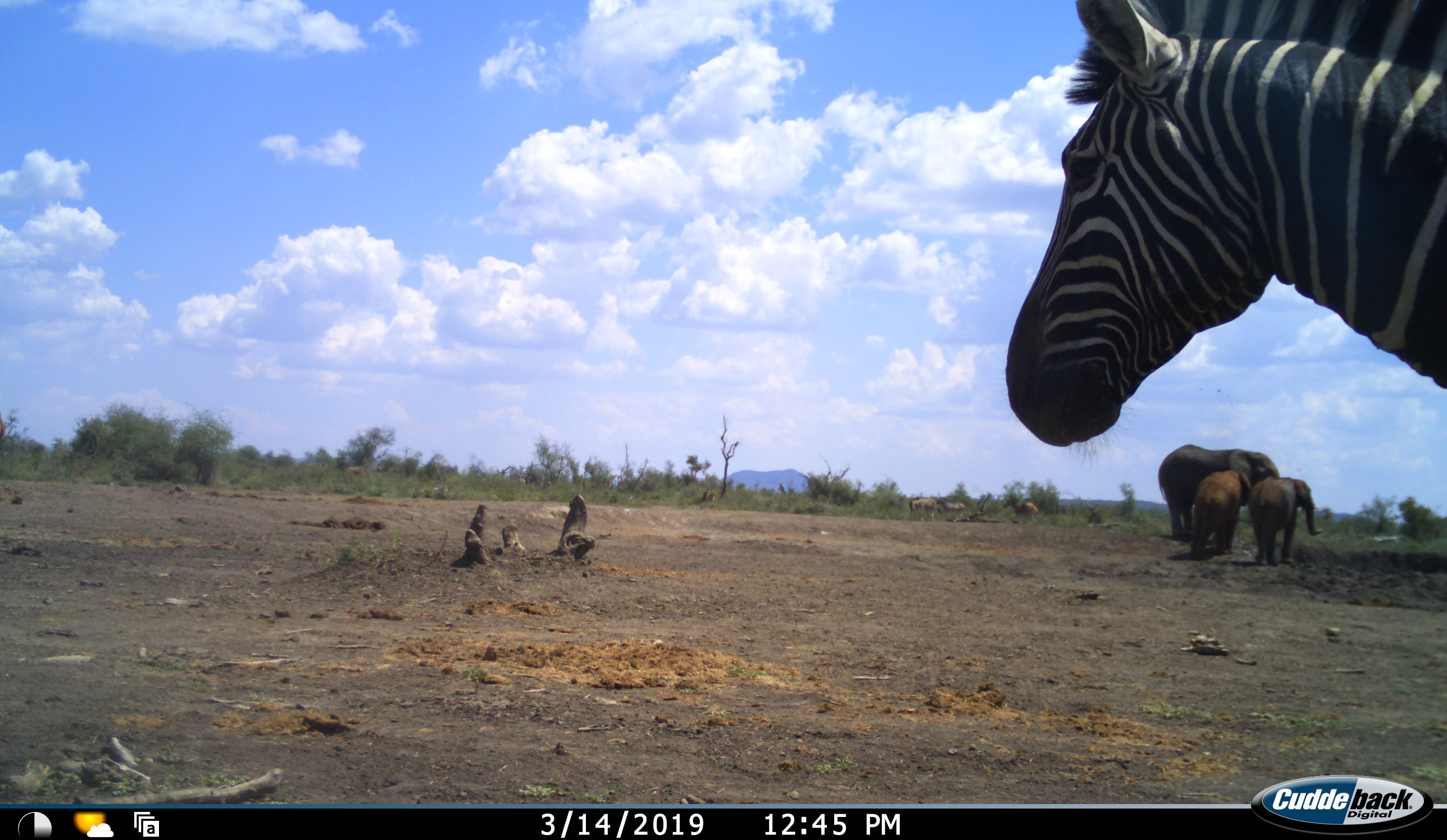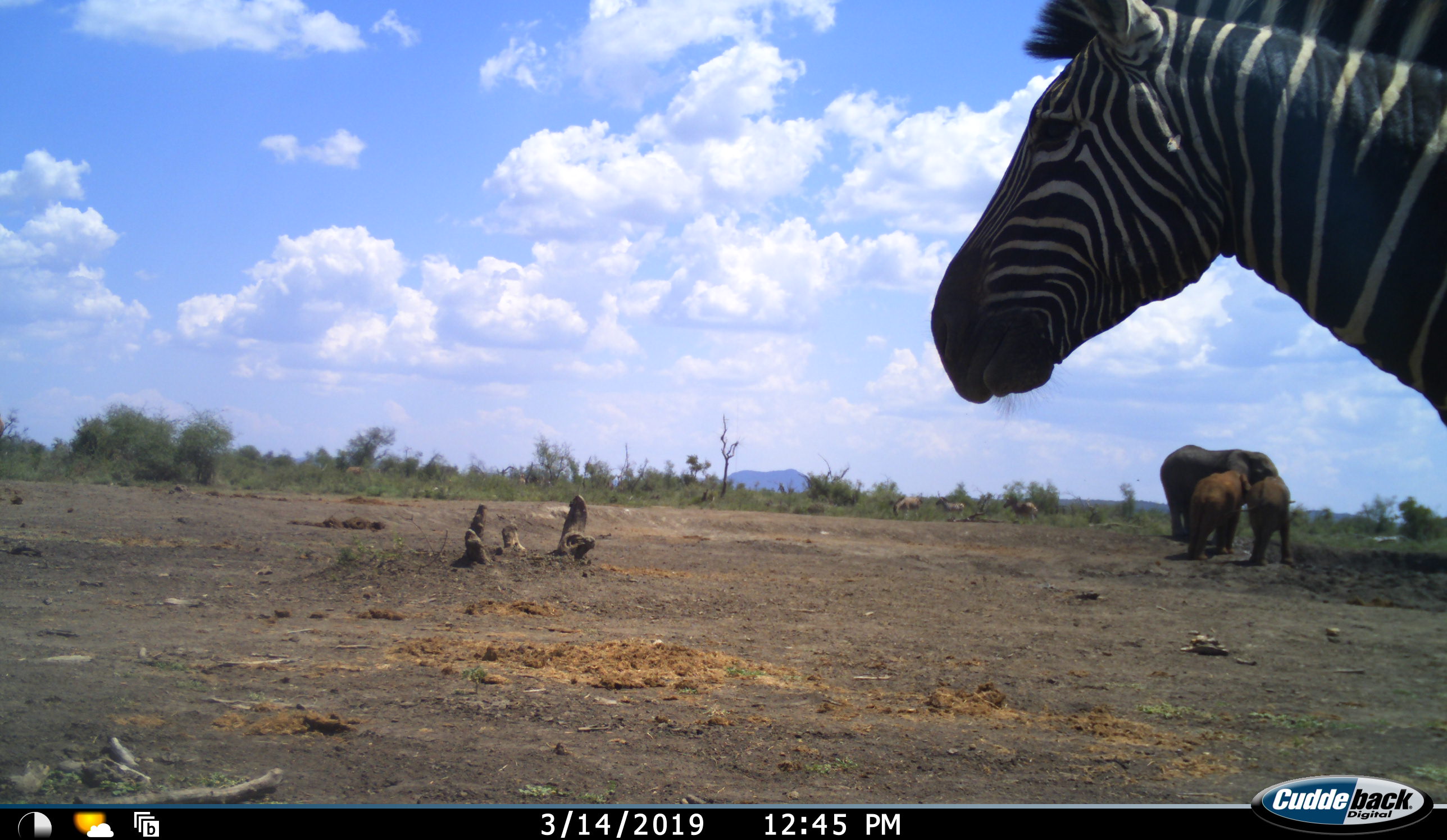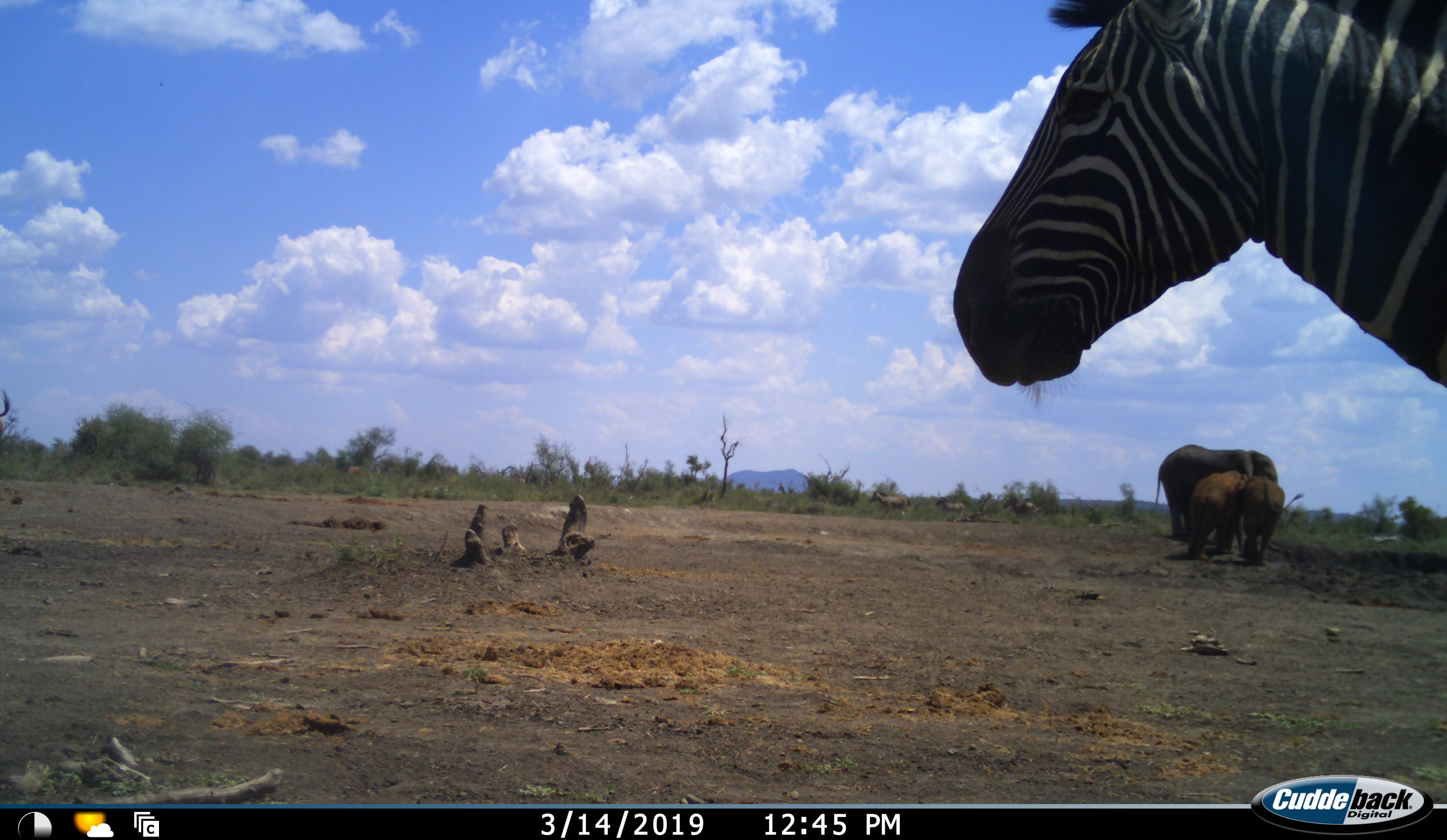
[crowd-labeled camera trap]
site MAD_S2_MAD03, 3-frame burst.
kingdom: Animalia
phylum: Chordata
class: Mammalia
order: Proboscidea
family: Elephantidae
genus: Loxodonta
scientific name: Loxodonta africana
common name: african bush elephant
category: elephant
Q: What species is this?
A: Elephant (african bush elephant) (Loxodonta africana).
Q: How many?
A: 3.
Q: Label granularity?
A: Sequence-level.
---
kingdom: Animalia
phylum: Chordata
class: Mammalia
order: Perissodactyla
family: Equidae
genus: Equus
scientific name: Equus quagga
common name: plains zebra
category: zebraplains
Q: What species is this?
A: Zebraplains (plains zebra) (Equus quagga).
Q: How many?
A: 1.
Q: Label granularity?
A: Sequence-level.